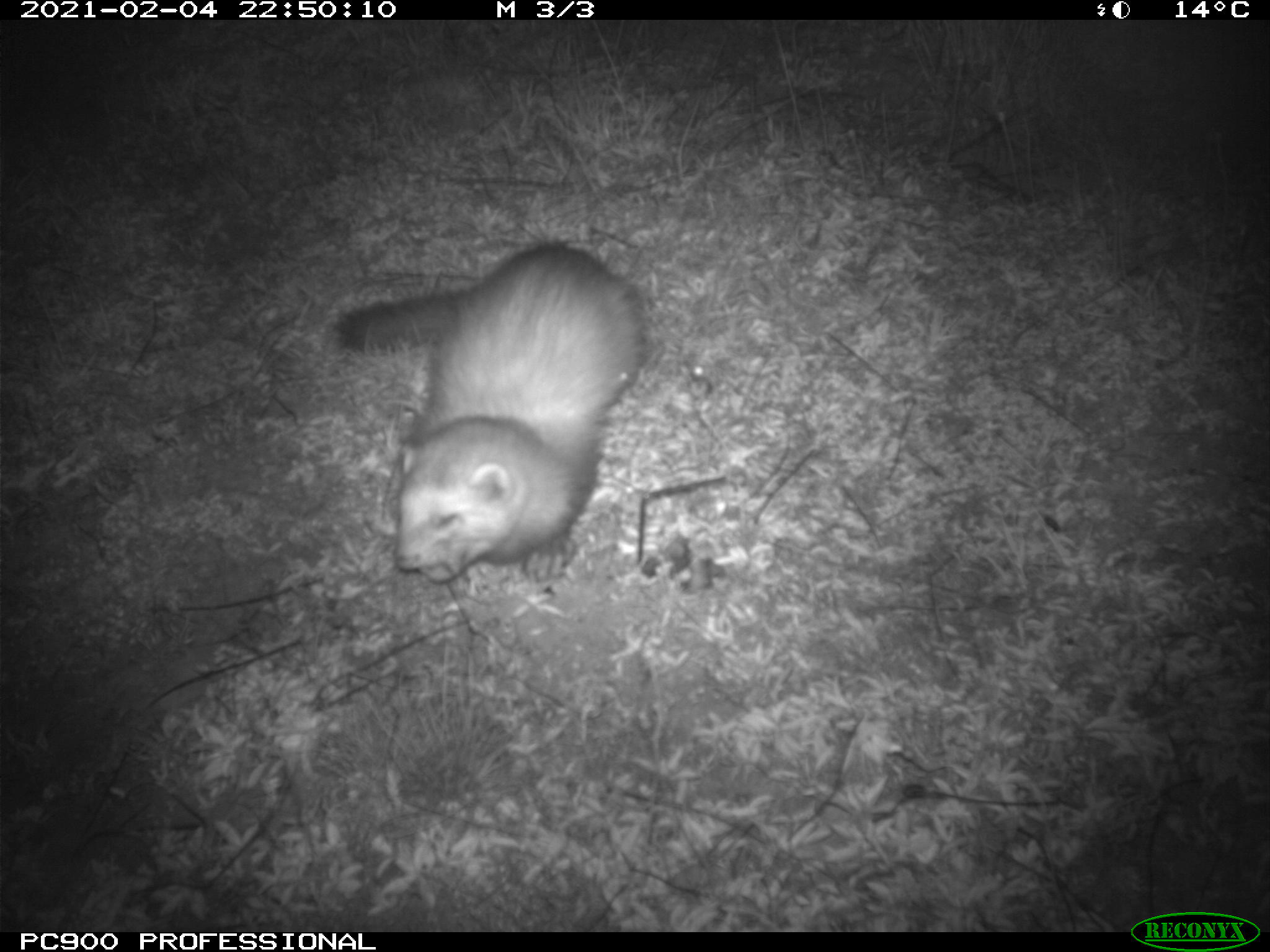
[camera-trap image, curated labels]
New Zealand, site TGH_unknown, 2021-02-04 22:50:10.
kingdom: Animalia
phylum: Chordata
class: Mammalia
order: Carnivora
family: Mustelidae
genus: Mustela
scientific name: Mustela furo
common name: ferret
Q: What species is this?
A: Ferret (Mustela furo).